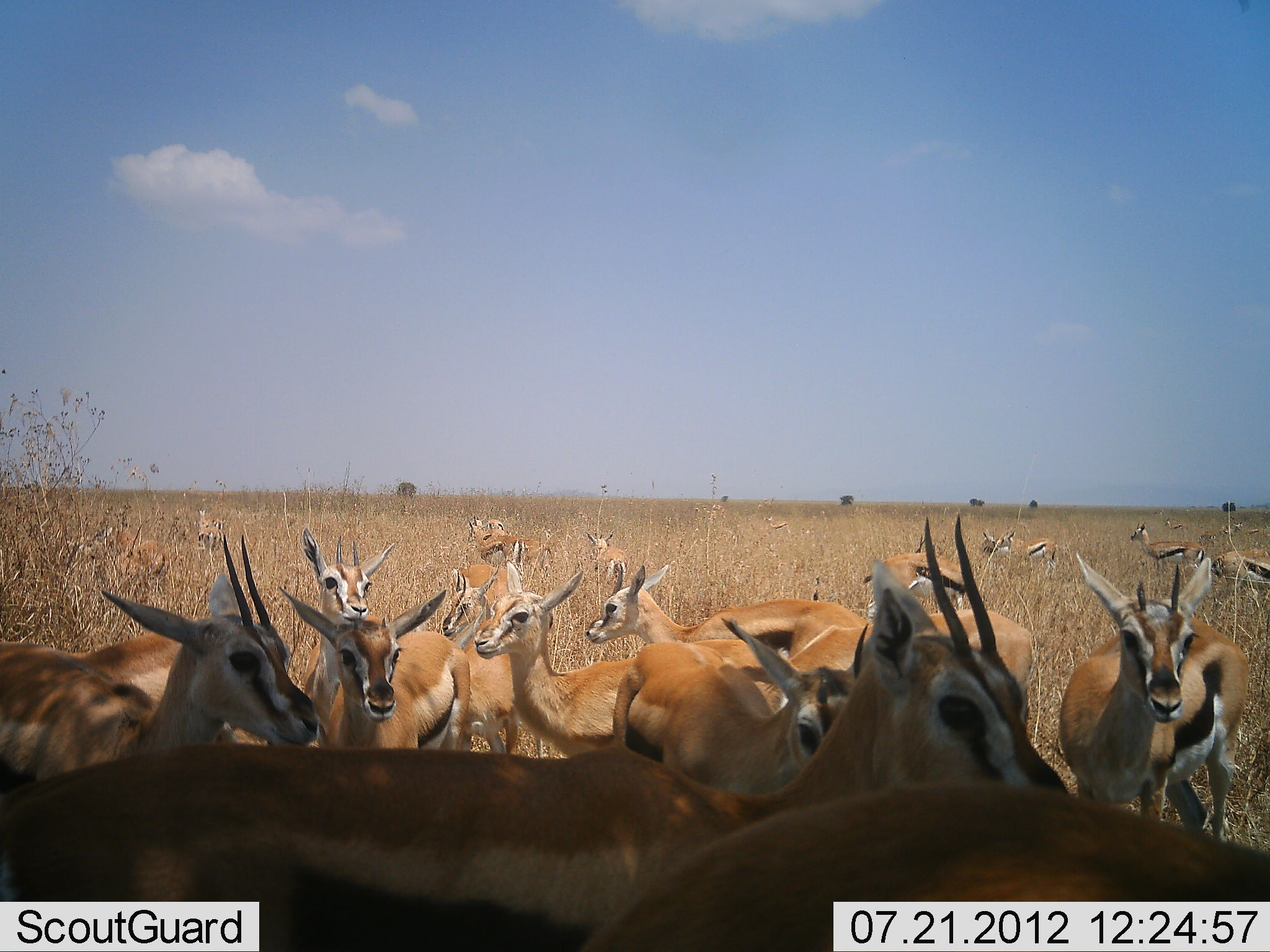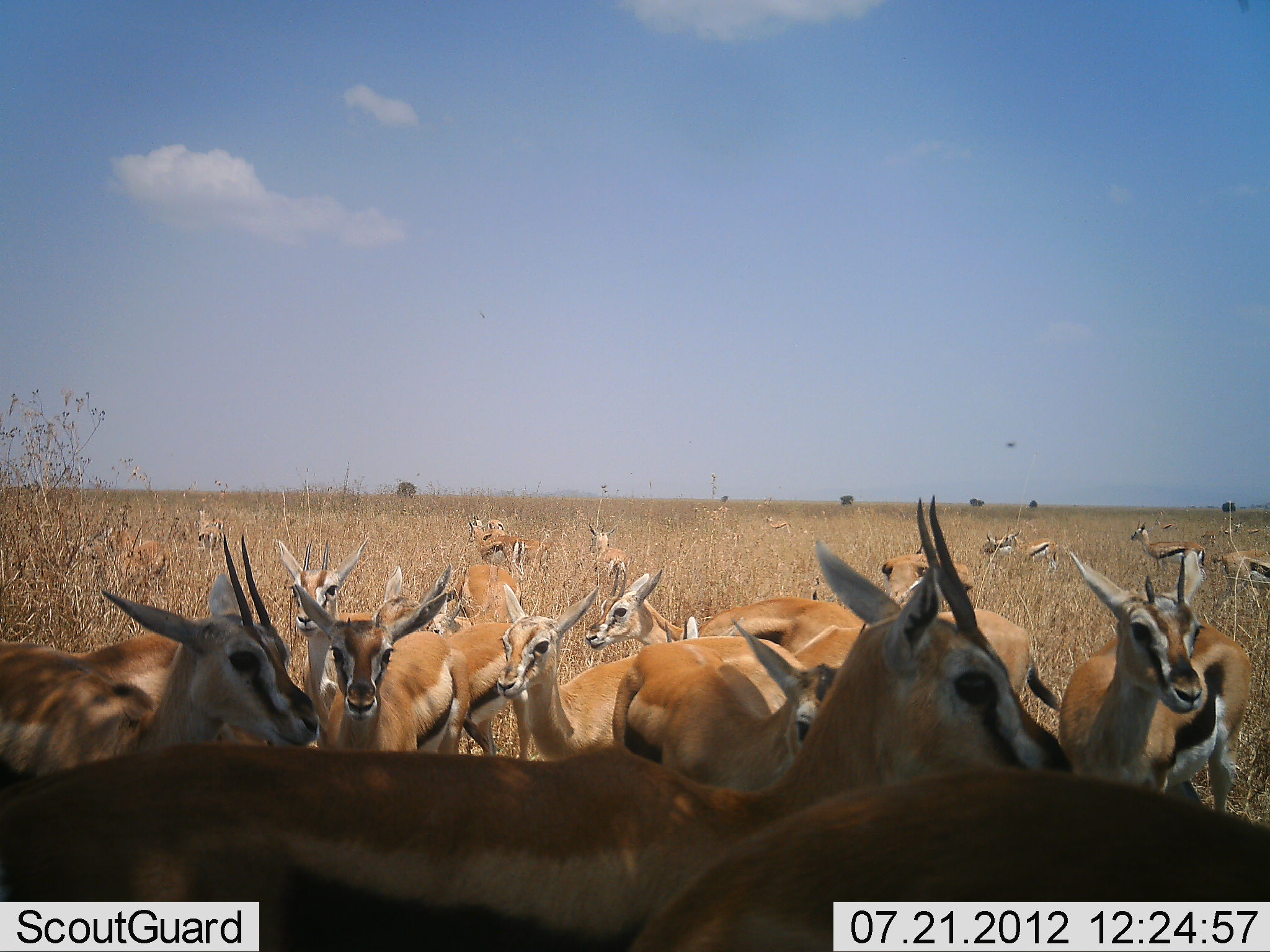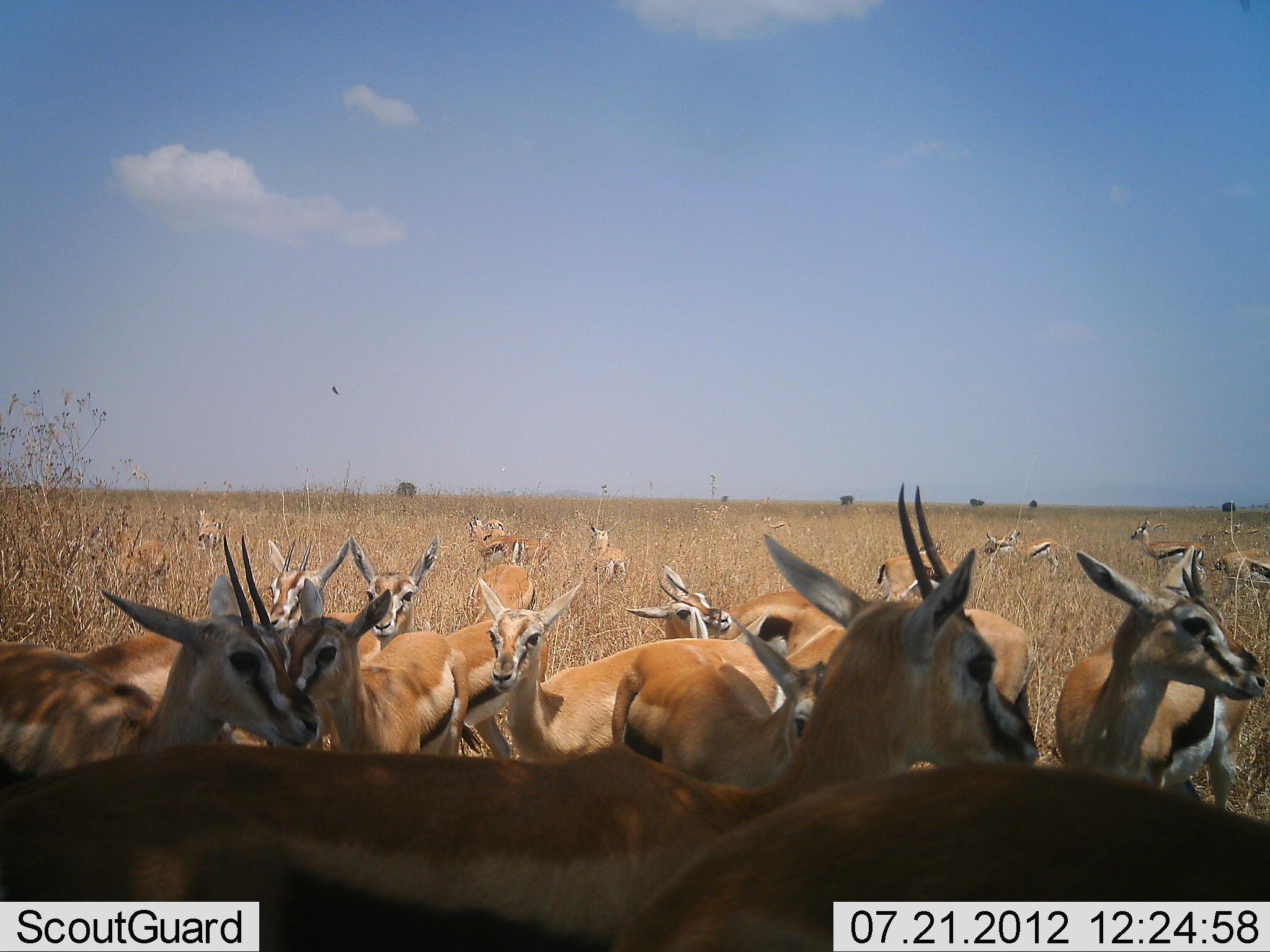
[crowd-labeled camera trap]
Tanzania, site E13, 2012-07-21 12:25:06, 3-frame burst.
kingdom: Animalia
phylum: Chordata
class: Mammalia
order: Artiodactyla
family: Bovidae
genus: Eudorcas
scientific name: Eudorcas thomsonii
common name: thomson's gazelle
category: gazellethomsons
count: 11-50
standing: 100%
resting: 0%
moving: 10%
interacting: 10%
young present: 10%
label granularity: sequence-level